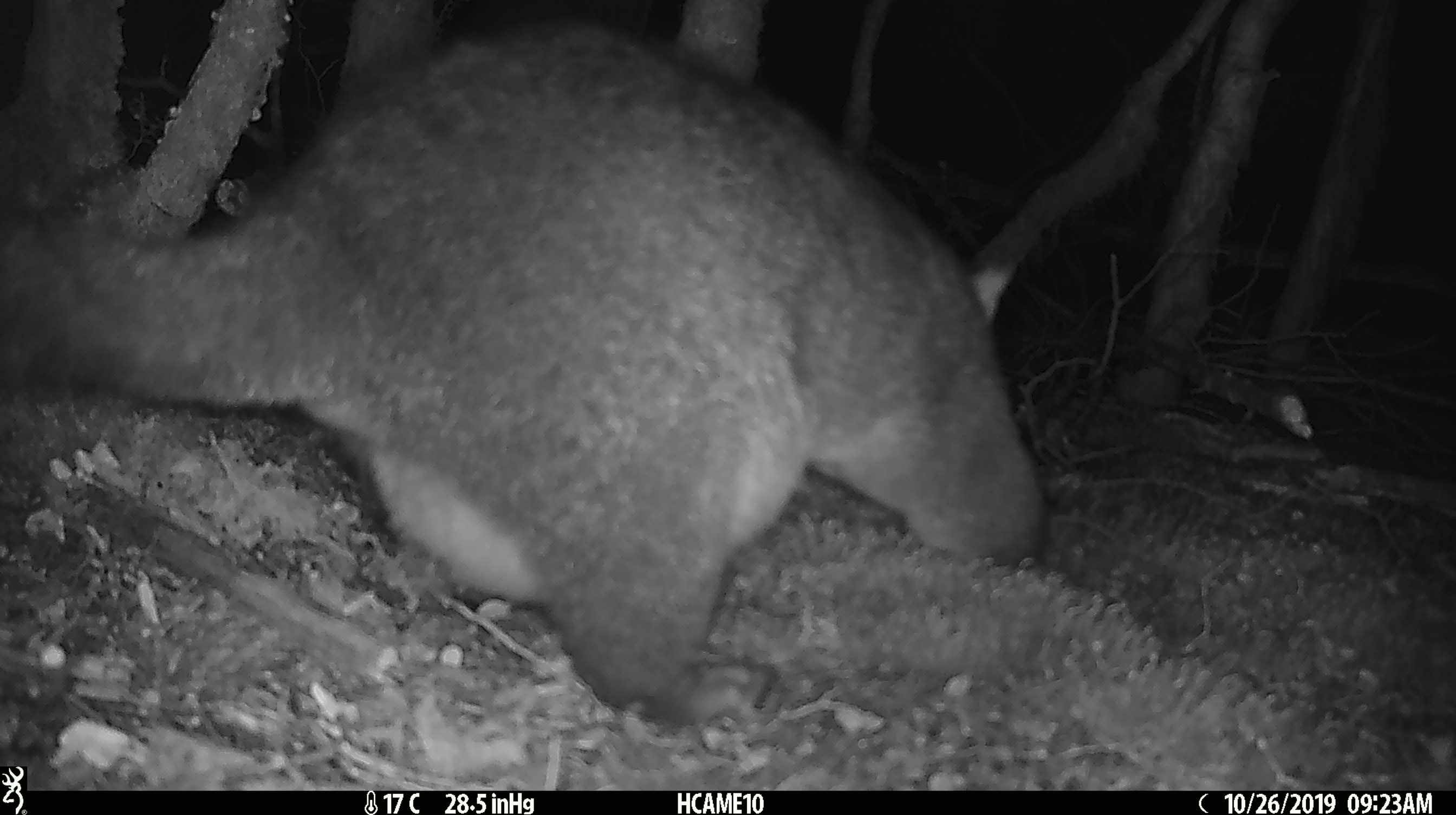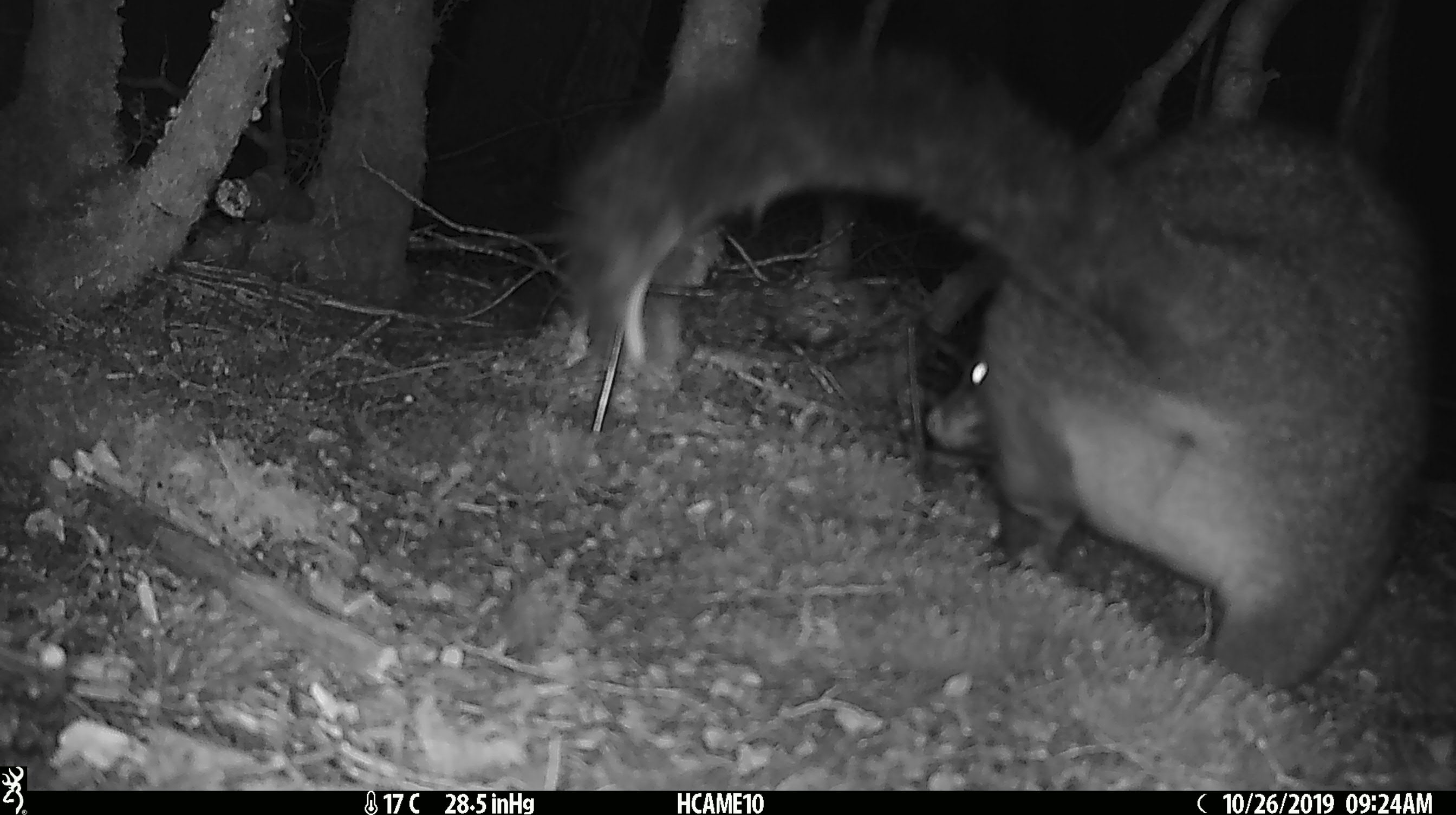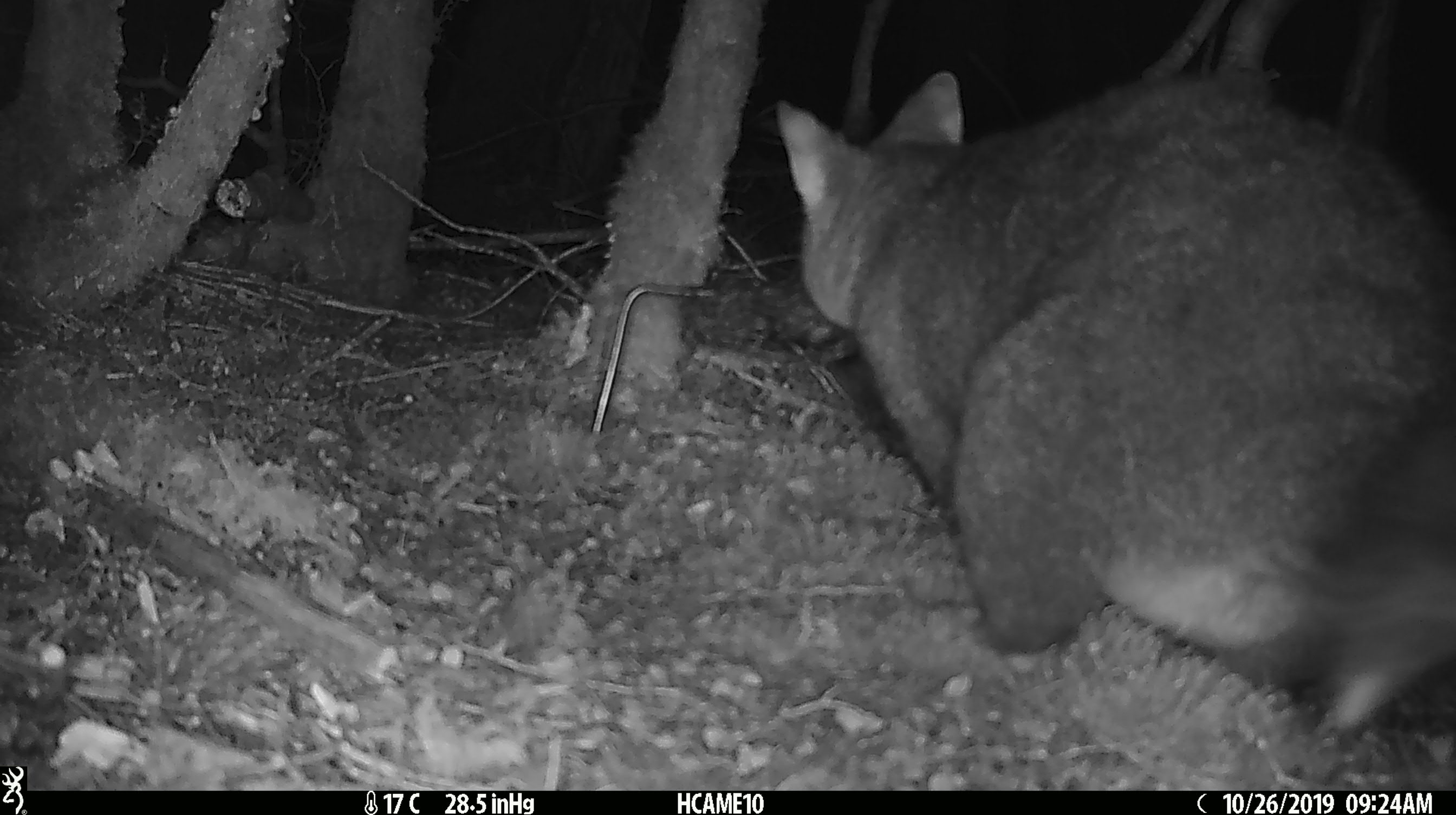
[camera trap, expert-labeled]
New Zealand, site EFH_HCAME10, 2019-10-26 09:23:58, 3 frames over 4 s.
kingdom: Animalia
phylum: Chordata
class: Mammalia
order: Diprotodontia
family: Phalangeridae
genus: Trichosurus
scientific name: Trichosurus vulpecula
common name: common brushtail possum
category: possum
Possum (common brushtail possum) (Trichosurus vulpecula).